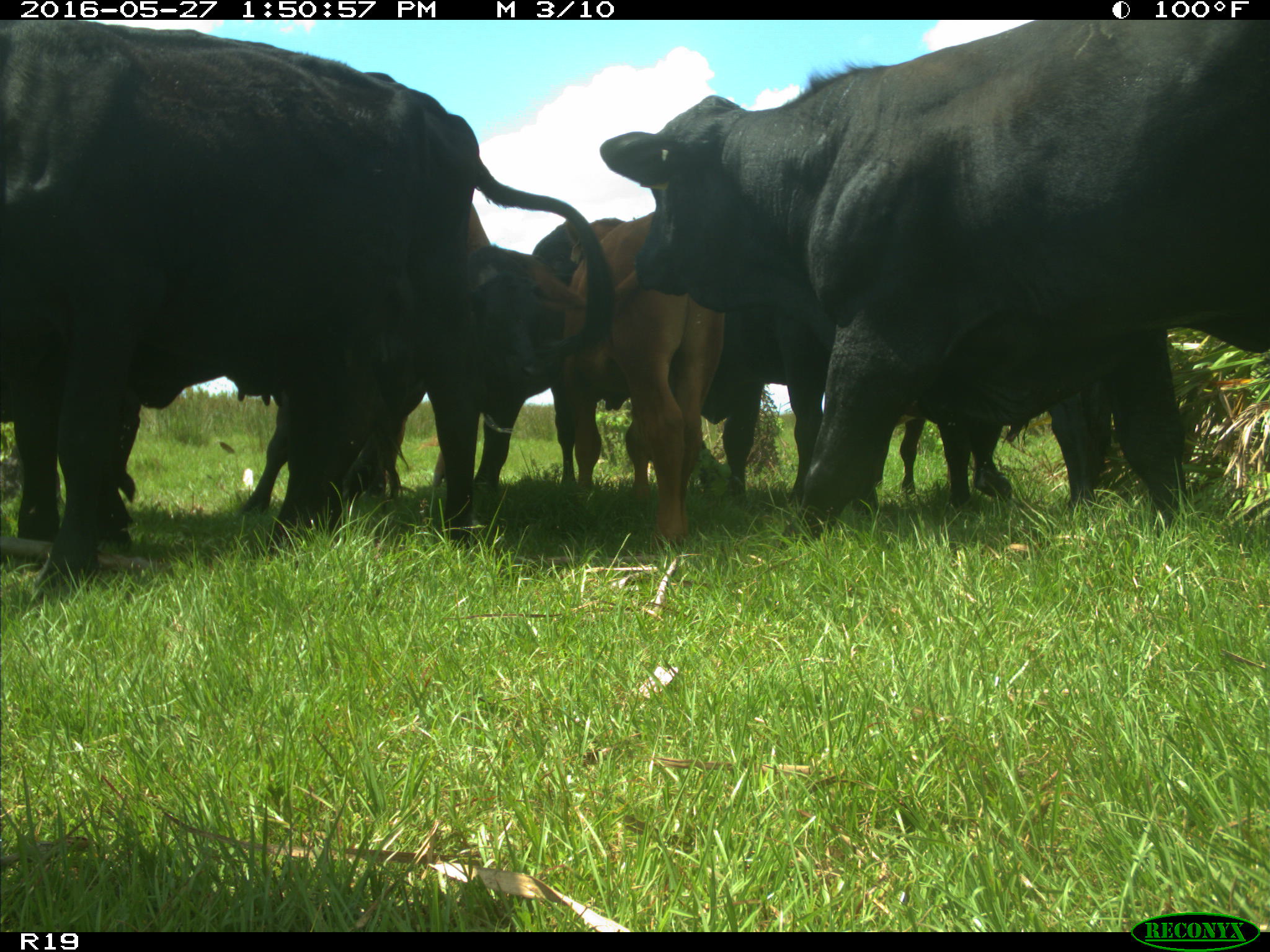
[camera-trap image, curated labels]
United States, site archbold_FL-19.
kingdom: Animalia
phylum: Chordata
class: Mammalia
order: Artiodactyla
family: Bovidae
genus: Bos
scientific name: Bos taurus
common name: domestic cow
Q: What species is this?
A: Bos taurus (domestic cow).